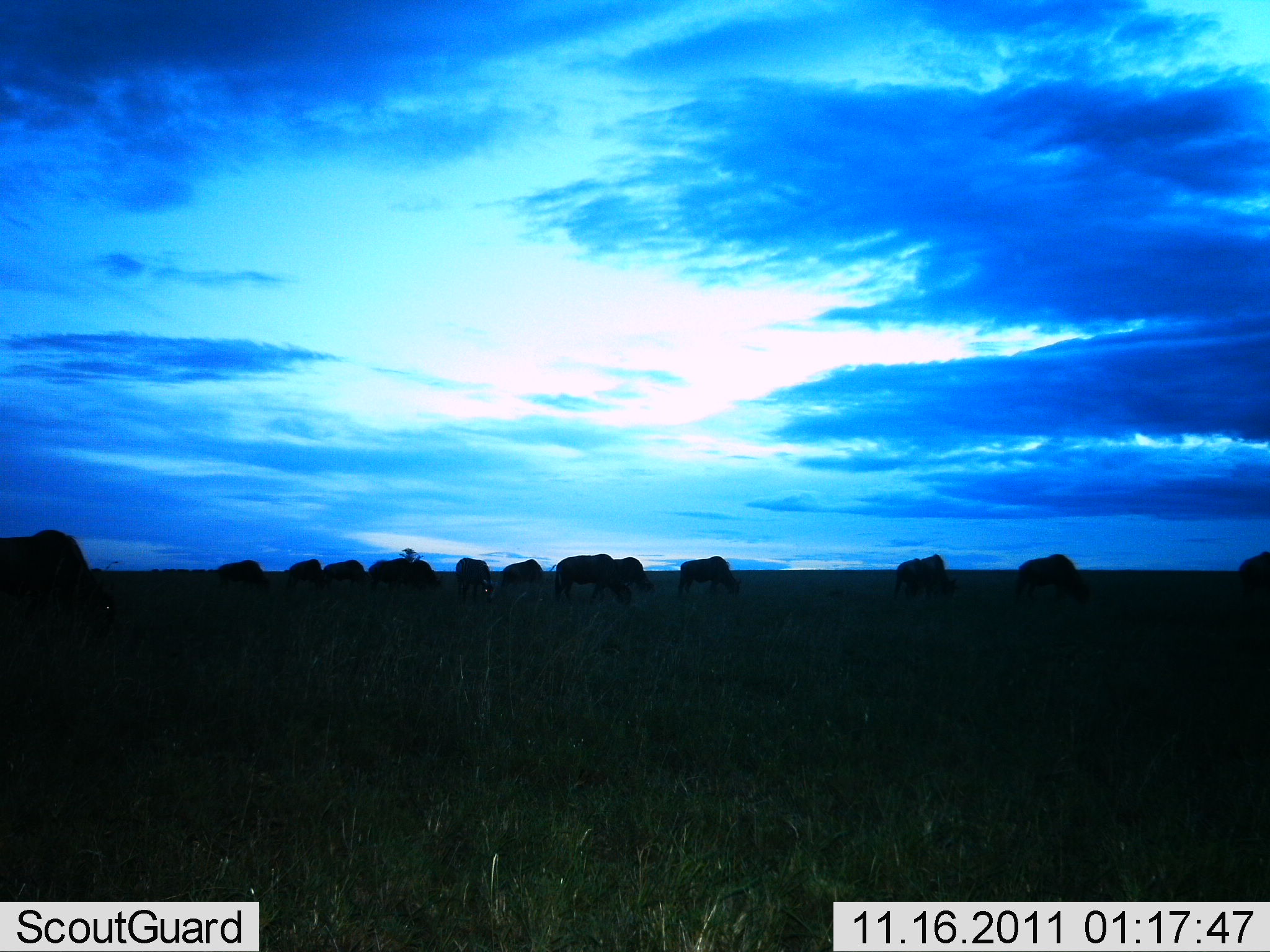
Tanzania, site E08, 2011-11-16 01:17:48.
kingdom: Animalia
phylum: Chordata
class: Mammalia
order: Artiodactyla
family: Bovidae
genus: Connochaetes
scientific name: Connochaetes taurinus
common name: blue wildebeest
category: wildebeest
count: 11-50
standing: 31%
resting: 0%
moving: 8%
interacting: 0%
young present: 0%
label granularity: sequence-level